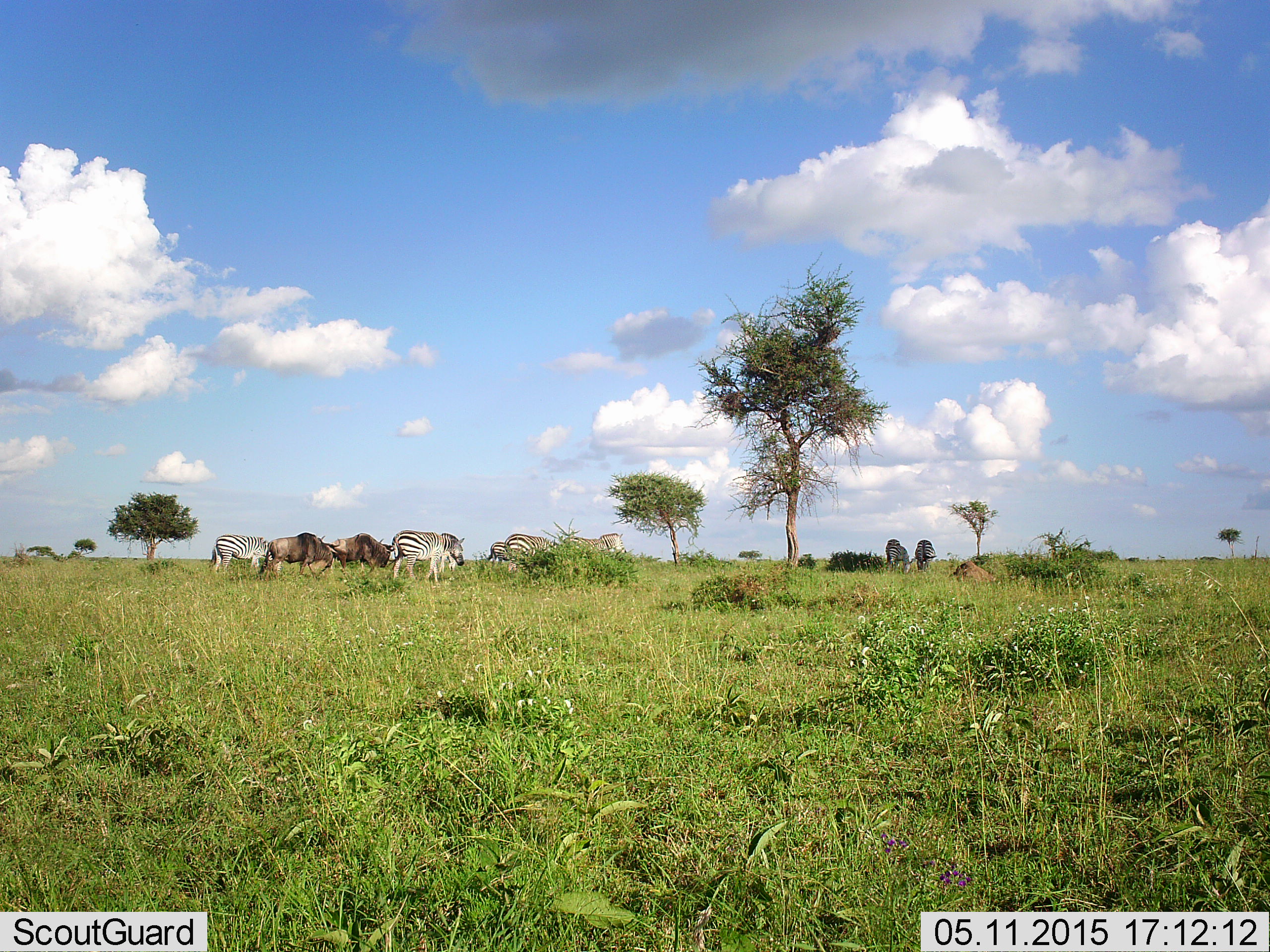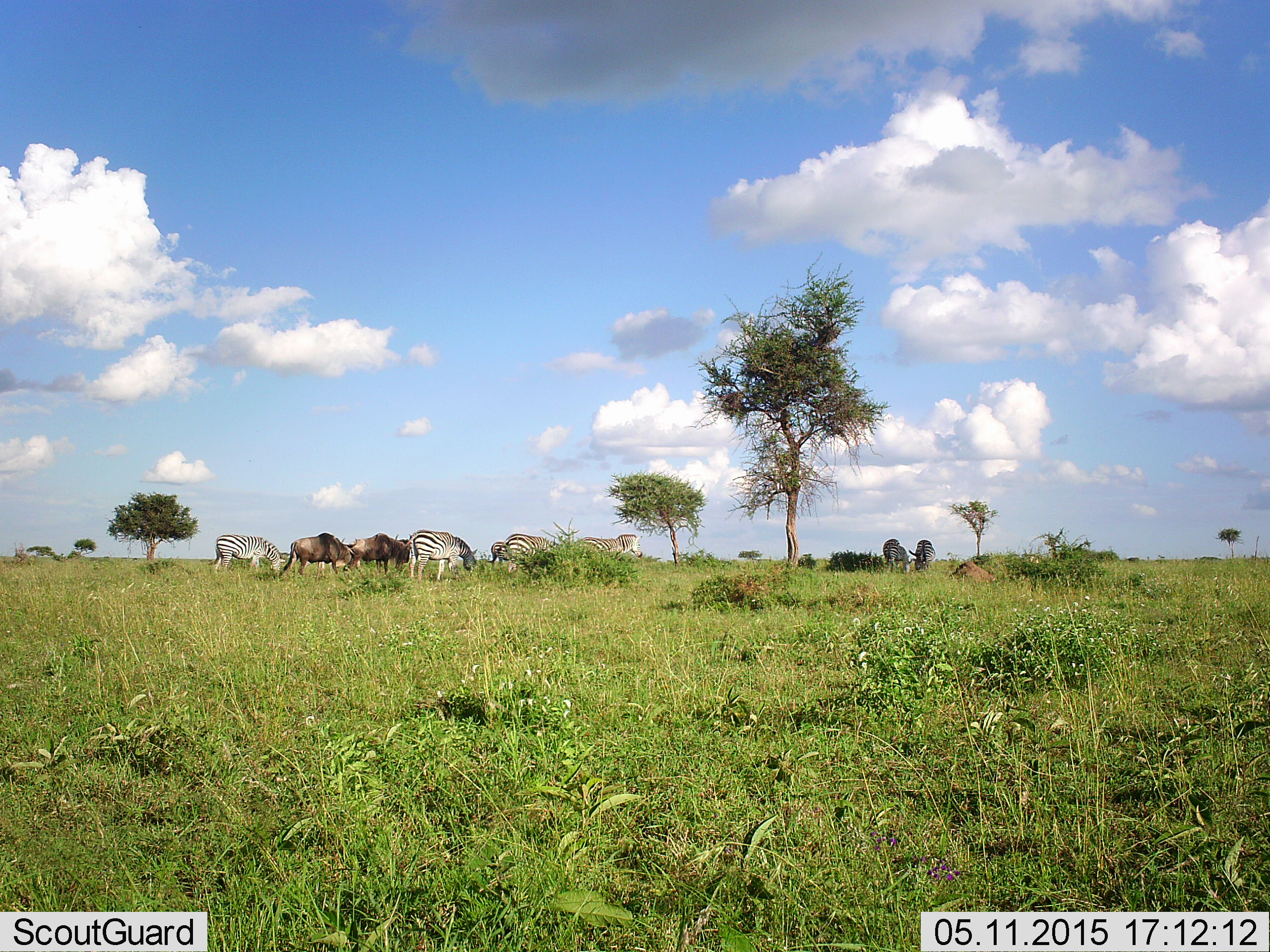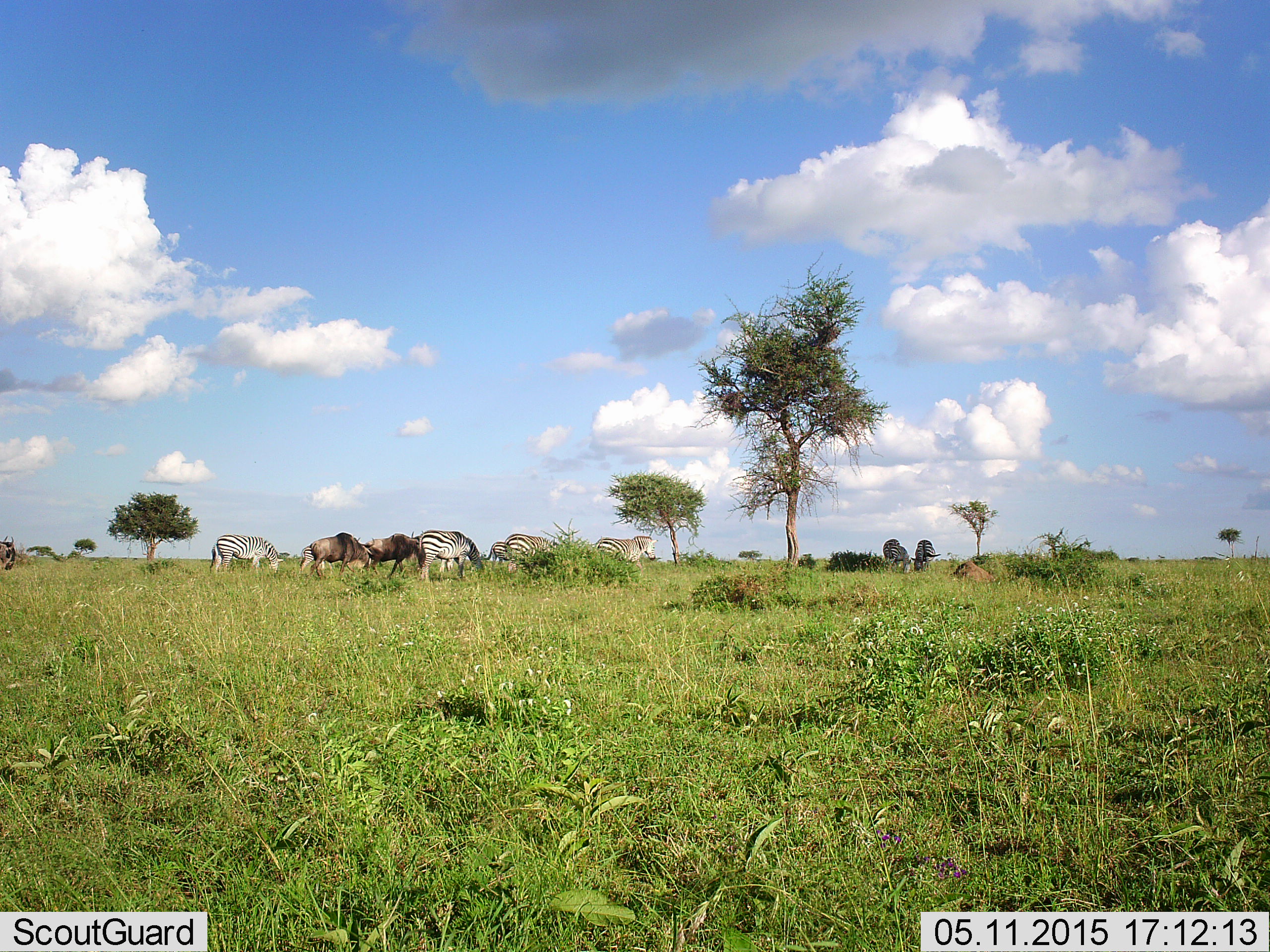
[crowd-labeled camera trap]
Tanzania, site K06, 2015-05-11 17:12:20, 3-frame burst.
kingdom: Animalia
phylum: Chordata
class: Mammalia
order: Artiodactyla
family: Bovidae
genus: Connochaetes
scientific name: Connochaetes taurinus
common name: blue wildebeest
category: wildebeest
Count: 5.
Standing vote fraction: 40%.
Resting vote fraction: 40%.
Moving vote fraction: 50%.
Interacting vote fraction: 0%.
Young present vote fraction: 0%.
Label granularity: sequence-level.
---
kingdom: Animalia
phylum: Chordata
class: Mammalia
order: Perissodactyla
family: Equidae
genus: Equus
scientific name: Equus quagga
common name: plains zebra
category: zebra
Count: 5.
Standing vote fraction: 50%.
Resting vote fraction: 0%.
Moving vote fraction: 50%.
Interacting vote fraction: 0%.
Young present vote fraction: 0%.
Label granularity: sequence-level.